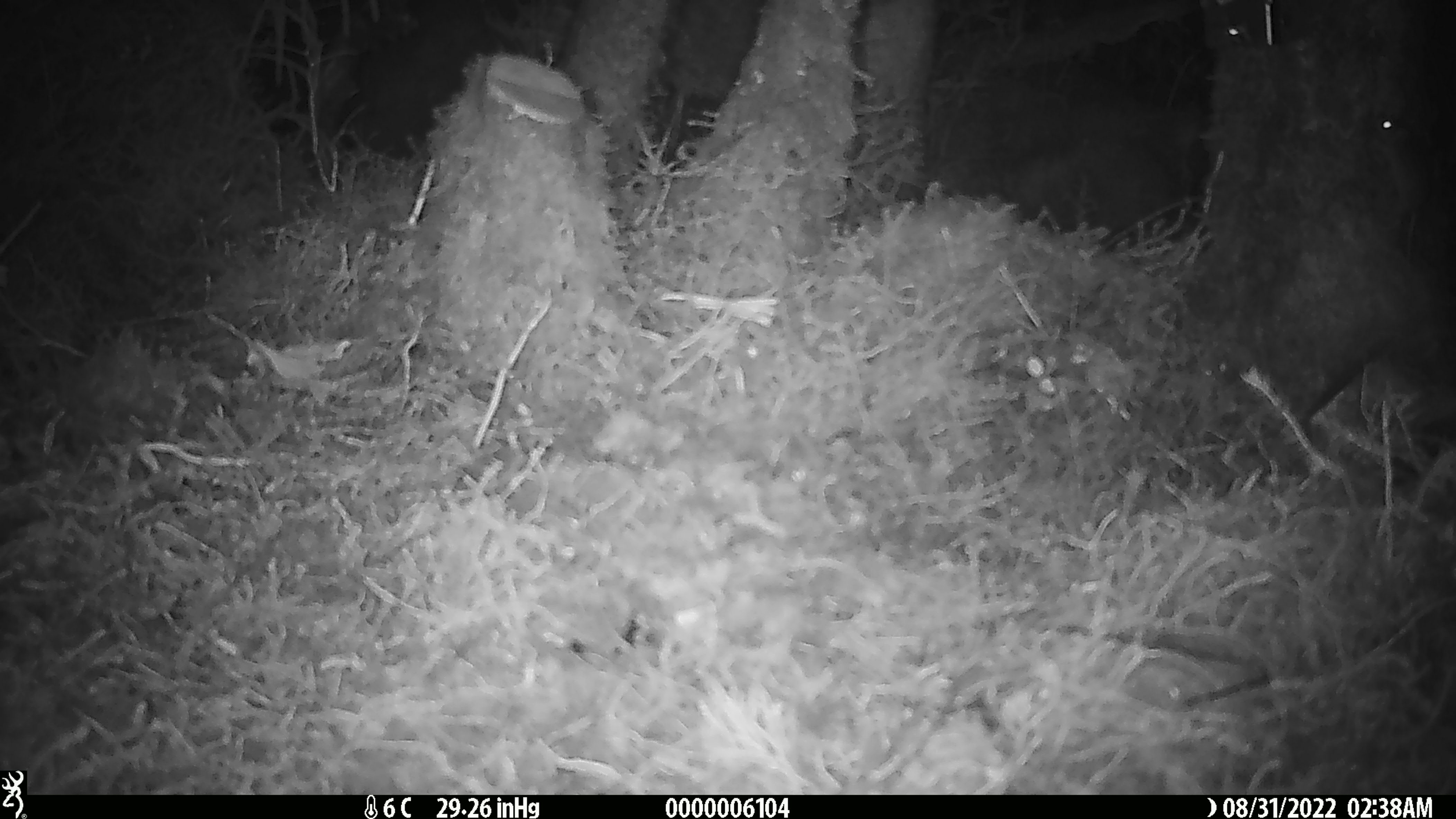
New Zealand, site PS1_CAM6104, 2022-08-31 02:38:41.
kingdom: Animalia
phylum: Chordata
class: Mammalia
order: Rodentia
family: Muridae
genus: Mus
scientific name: Mus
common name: mouse